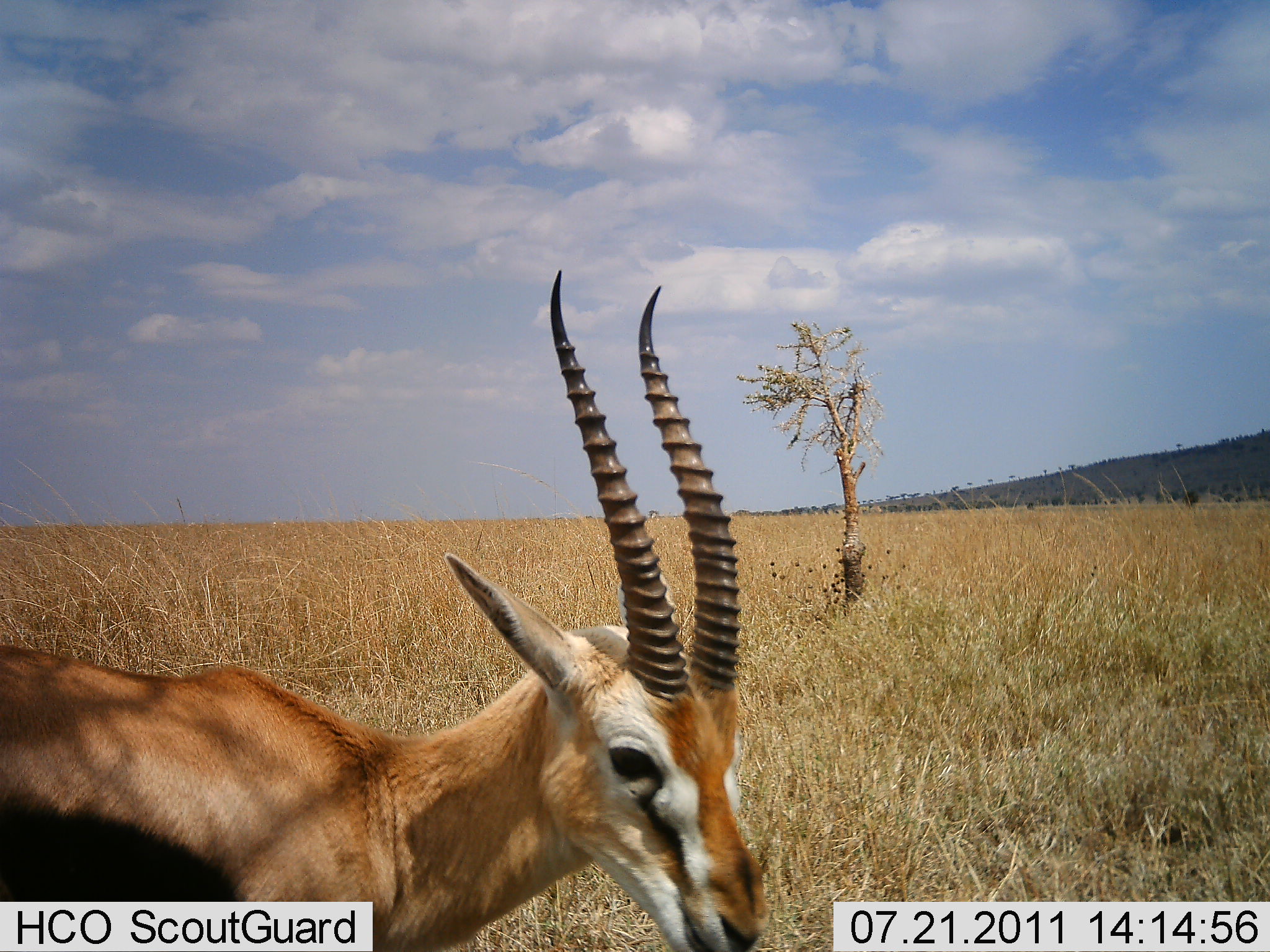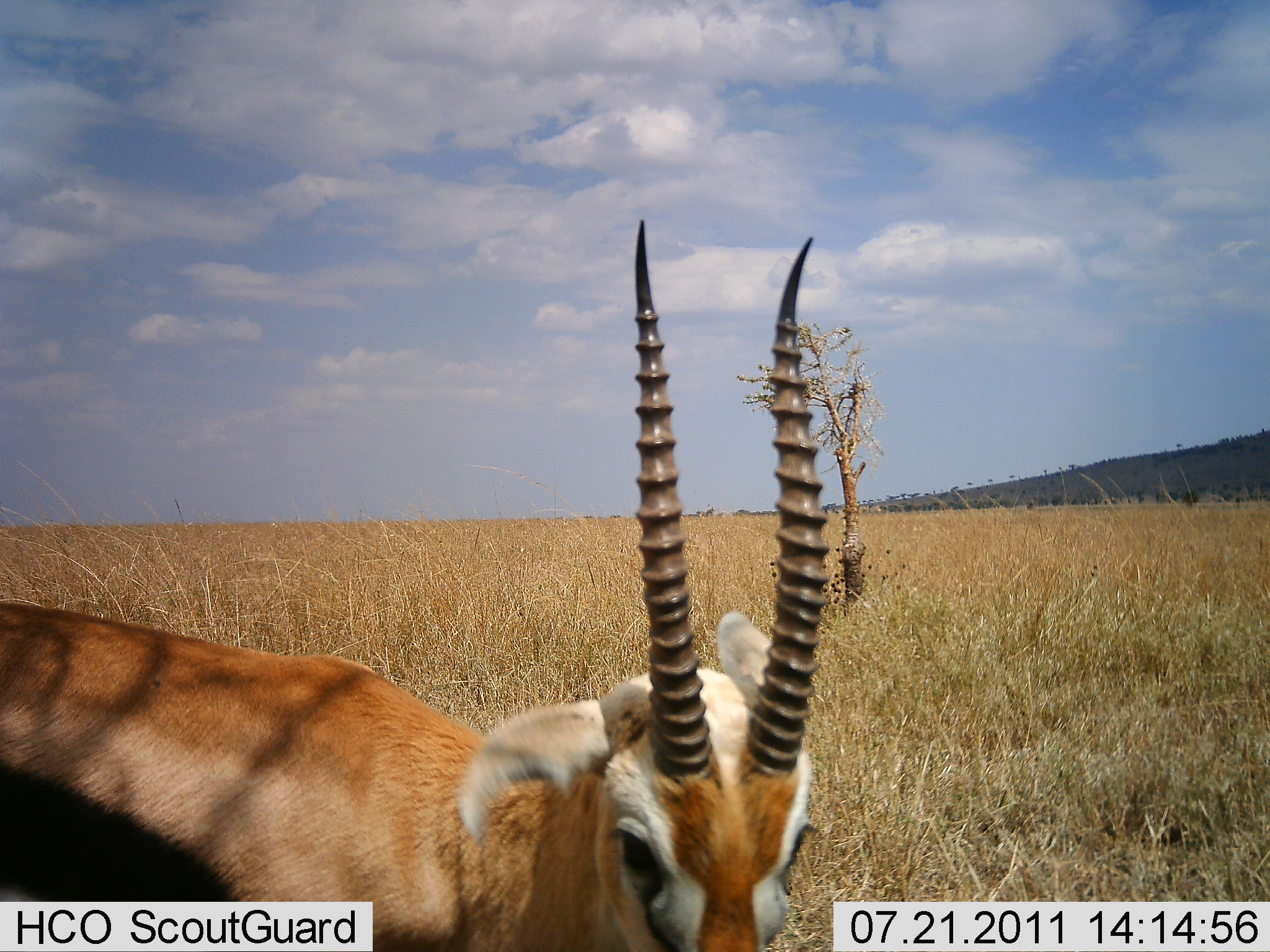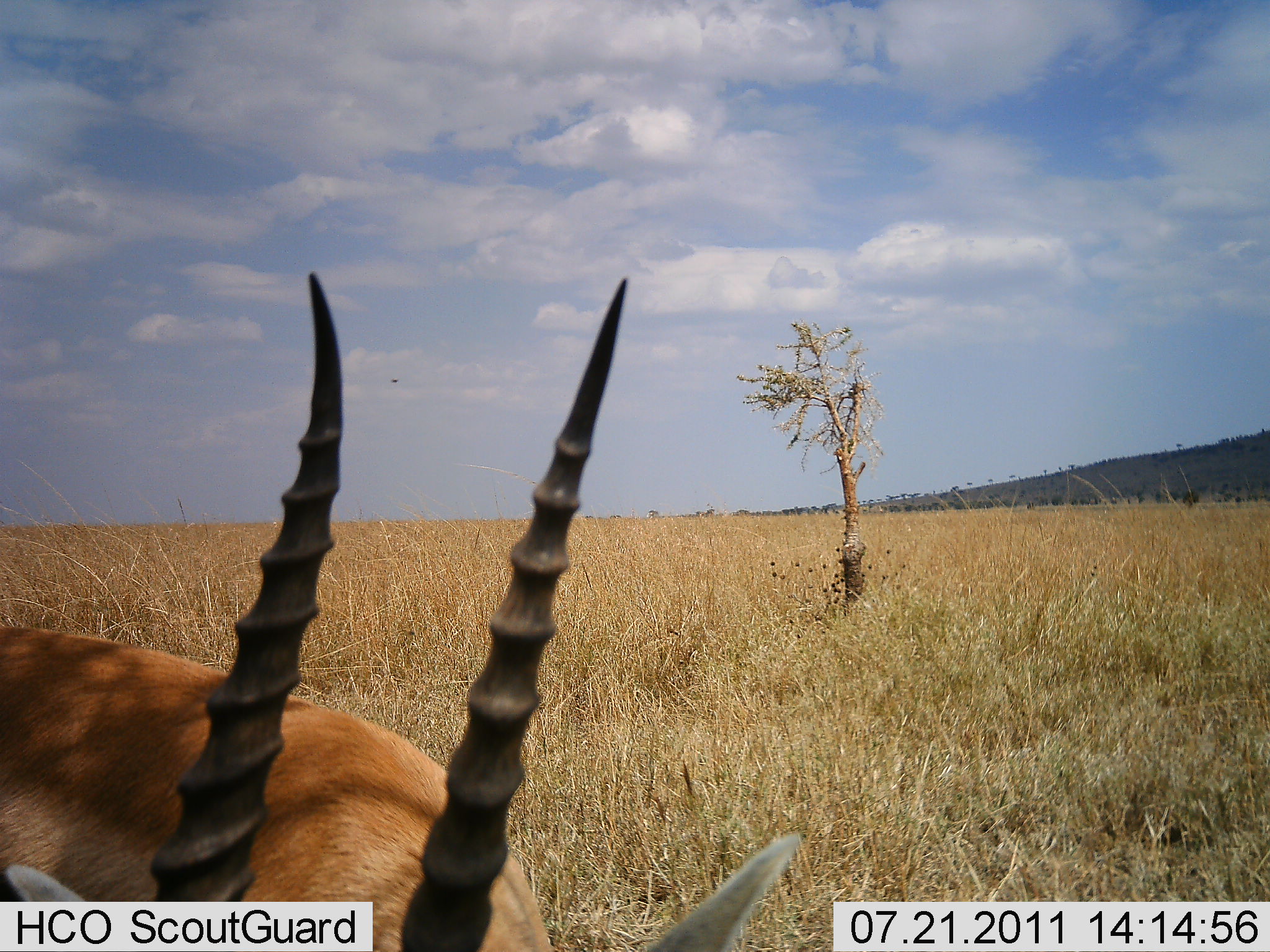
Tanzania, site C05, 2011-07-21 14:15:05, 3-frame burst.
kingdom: Animalia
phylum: Chordata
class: Mammalia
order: Artiodactyla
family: Bovidae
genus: Eudorcas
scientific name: Eudorcas thomsonii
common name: thomson's gazelle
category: gazellethomsons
Gazellethomsons (thomson's gazelle) (Eudorcas thomsonii), count 1. Behavior (volunteer vote fractions): standing 70%, resting 0%, moving 20%, interacting 0%. Young present (vote fraction): 0%. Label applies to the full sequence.